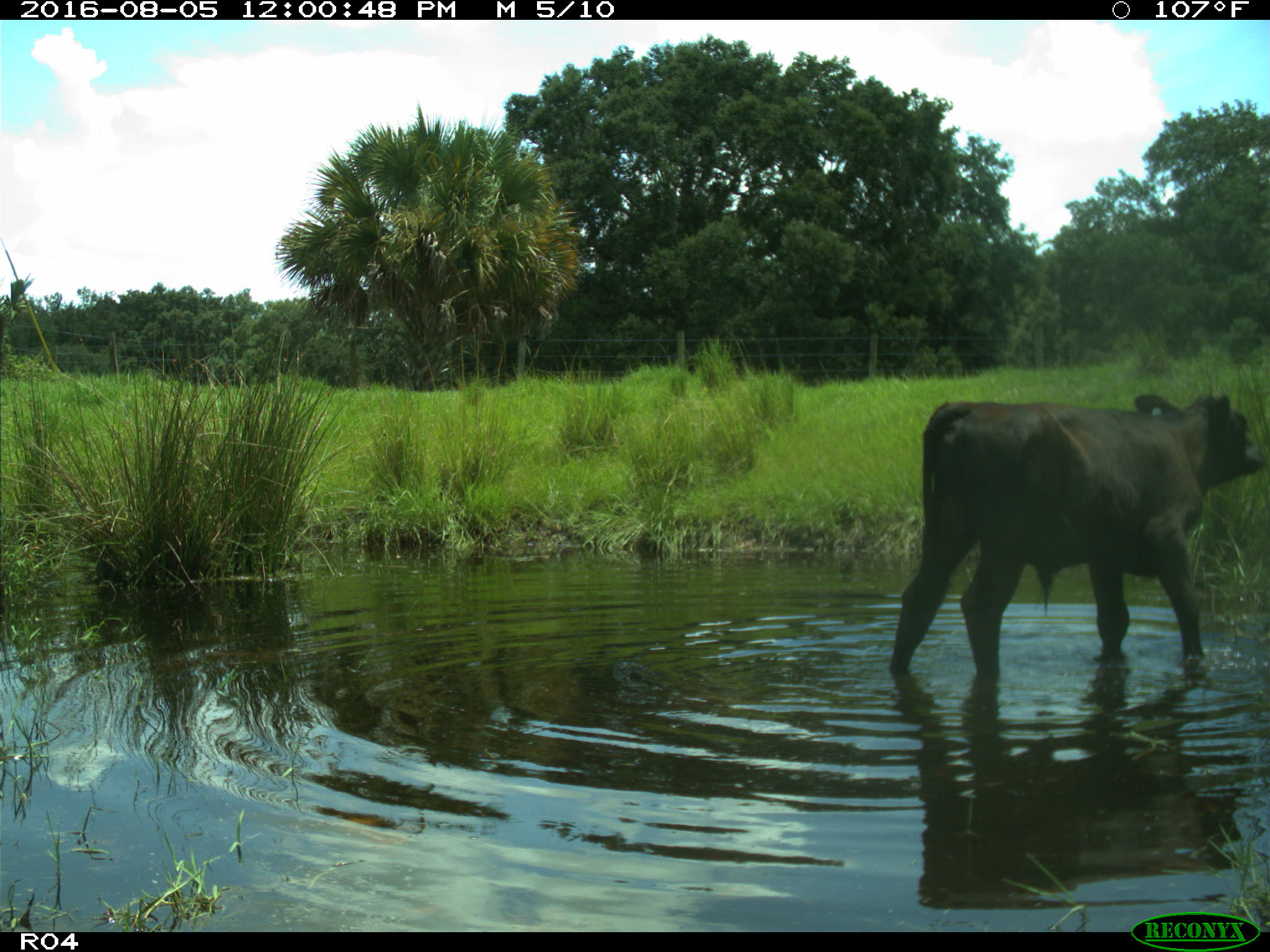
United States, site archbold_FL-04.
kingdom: Animalia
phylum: Chordata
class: Mammalia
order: Artiodactyla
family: Bovidae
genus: Bos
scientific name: Bos taurus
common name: domestic cow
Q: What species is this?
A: Bos taurus (domestic cow).